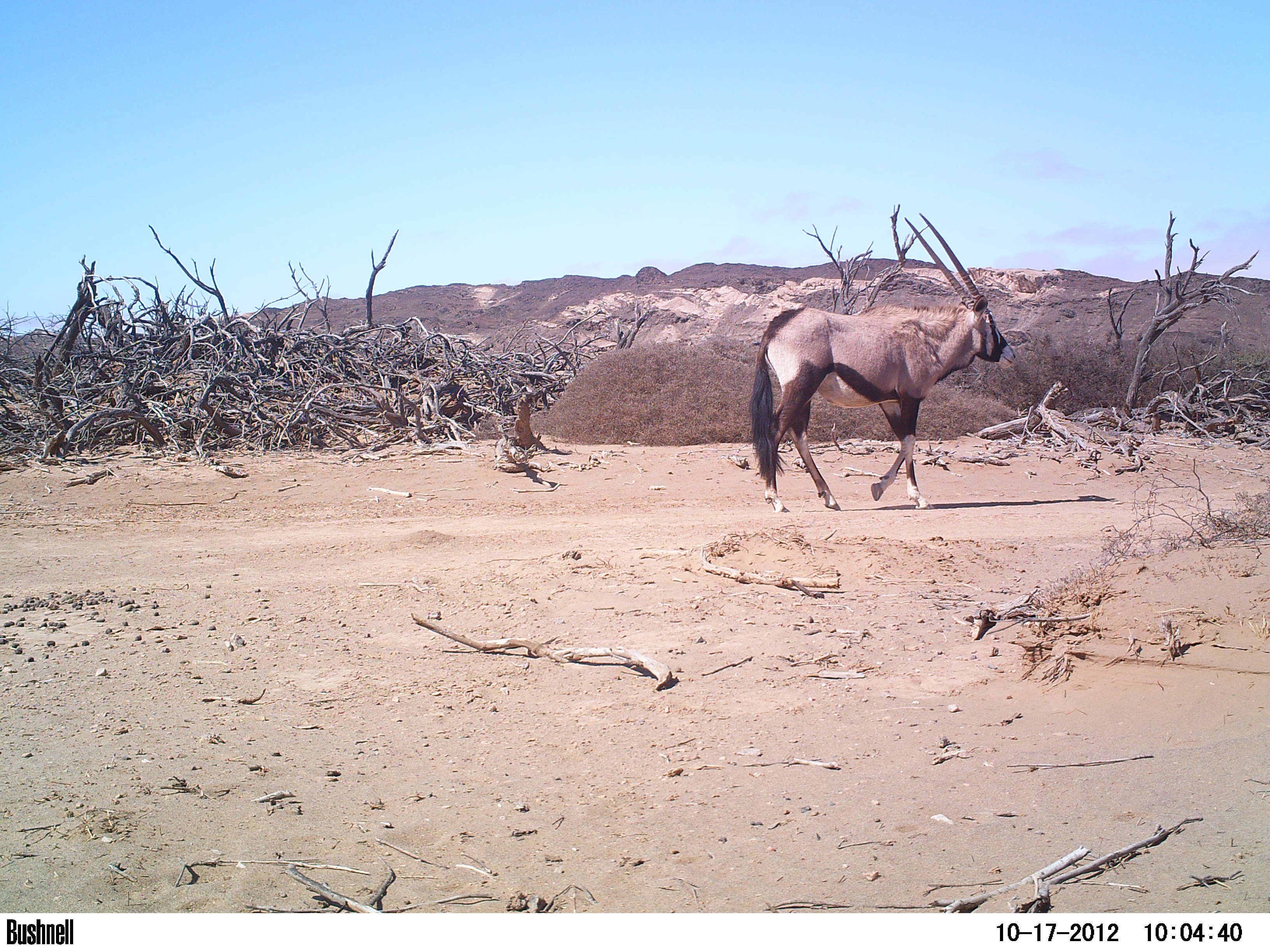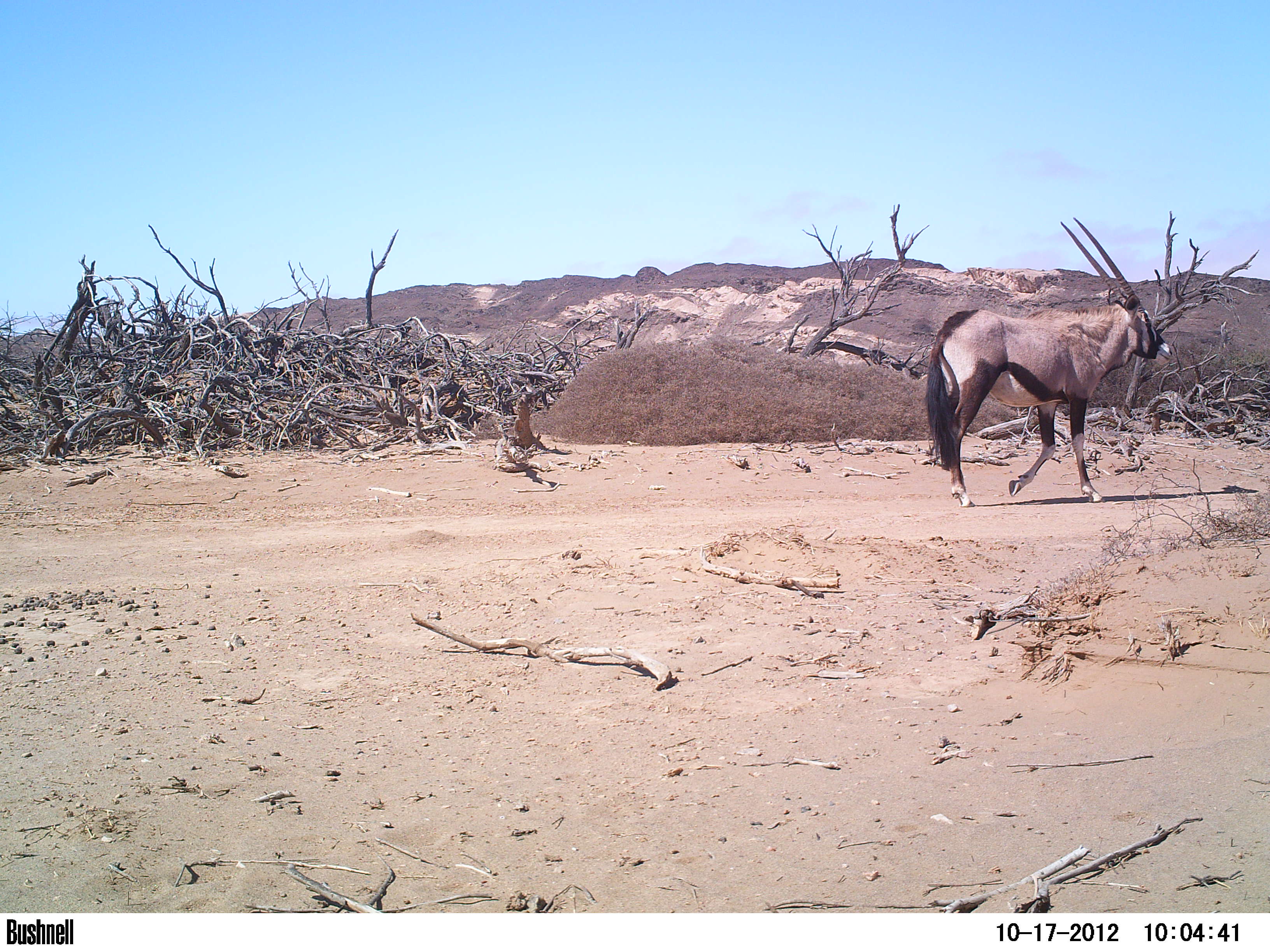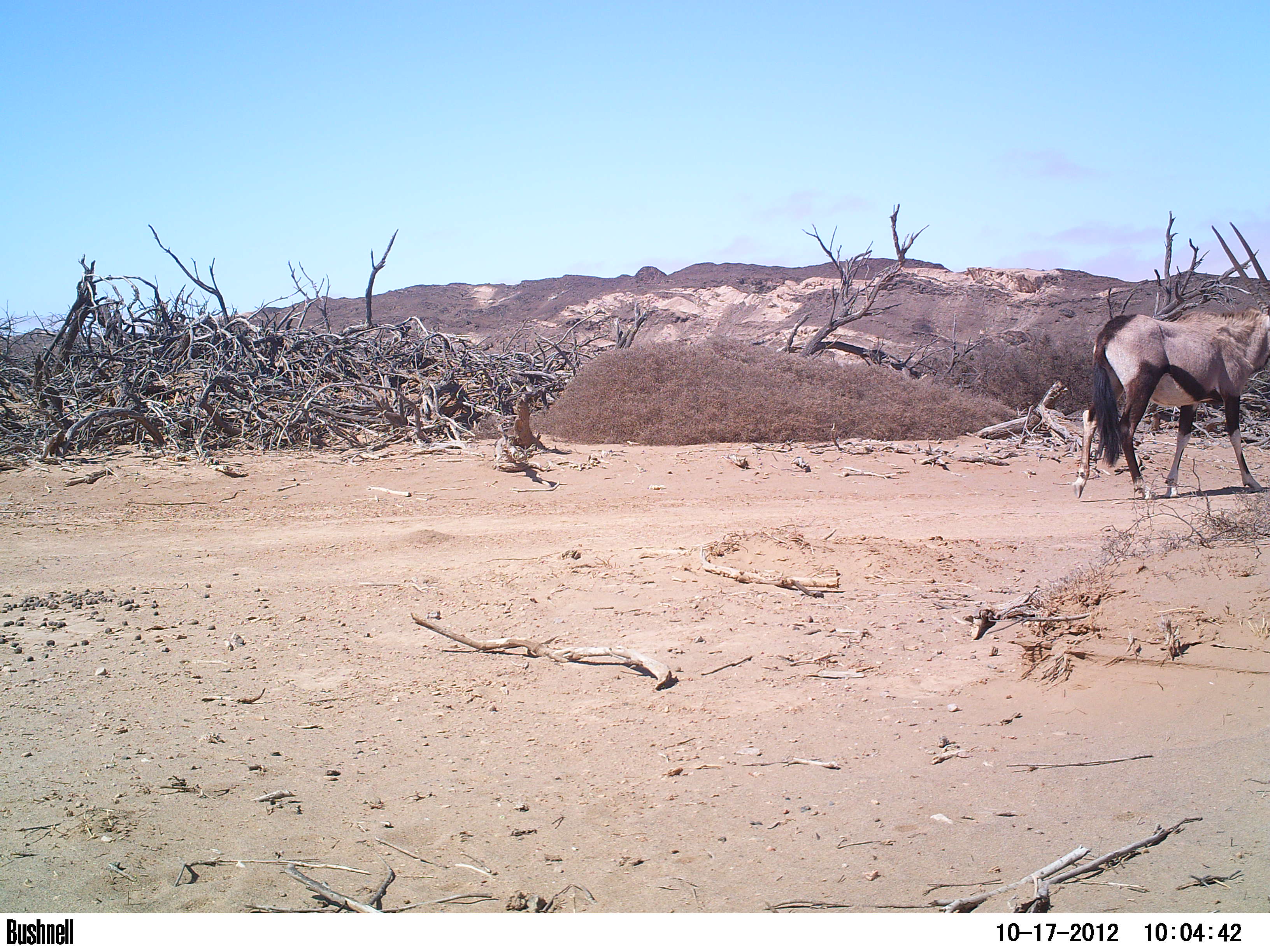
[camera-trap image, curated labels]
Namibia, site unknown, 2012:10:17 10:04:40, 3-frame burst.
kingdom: Animalia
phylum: Chordata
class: Mammalia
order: Artiodactyla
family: Bovidae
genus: Oryx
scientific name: Oryx gazella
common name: gemsbok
Oryx gazella (gemsbok).